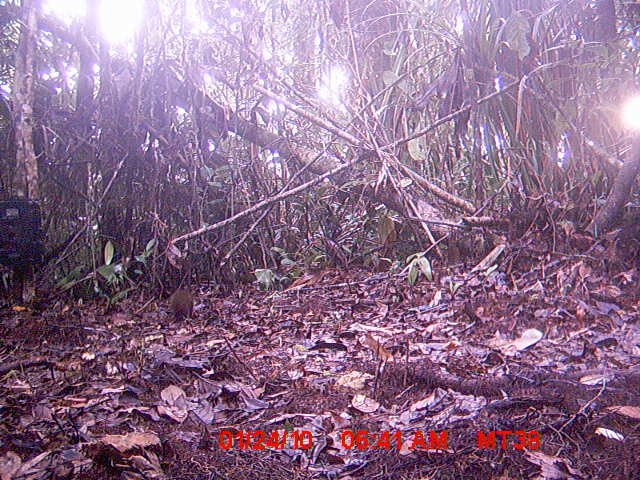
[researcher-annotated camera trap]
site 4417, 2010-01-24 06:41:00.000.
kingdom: Animalia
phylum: Chordata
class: Mammalia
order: Rodentia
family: Nesomyidae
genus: Hypogeomys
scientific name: Hypogeomys antimena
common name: malagasy giant rat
Hypogeomys antimena (malagasy giant rat), count 1.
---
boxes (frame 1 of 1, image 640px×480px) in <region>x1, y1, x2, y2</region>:
hypogeomys antimena: <region>171, 287, 194, 319</region>